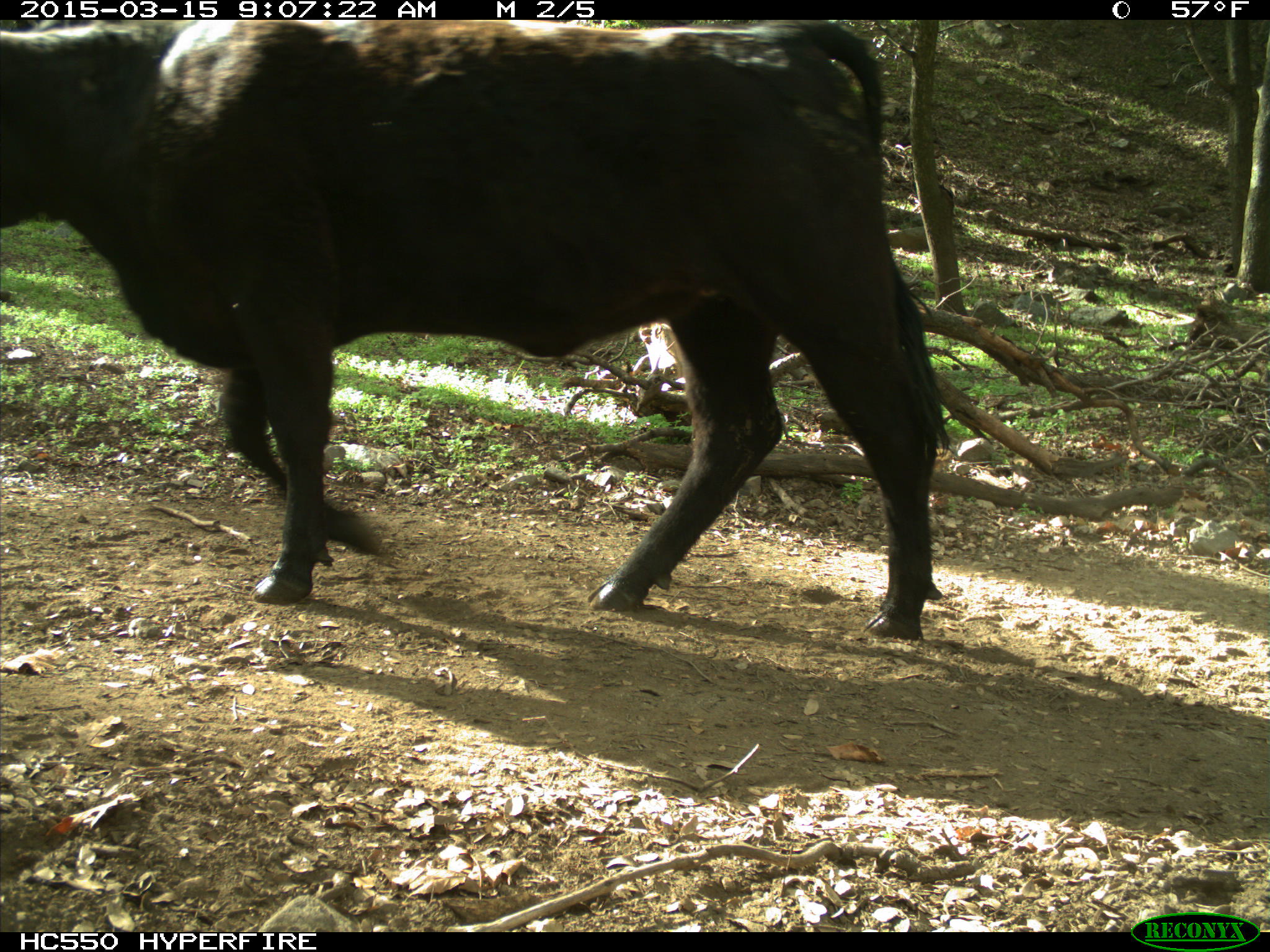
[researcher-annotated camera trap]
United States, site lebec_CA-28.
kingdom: Animalia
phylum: Chordata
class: Mammalia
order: Artiodactyla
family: Bovidae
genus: Bos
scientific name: Bos taurus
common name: domestic cow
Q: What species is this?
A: Bos taurus (domestic cow).